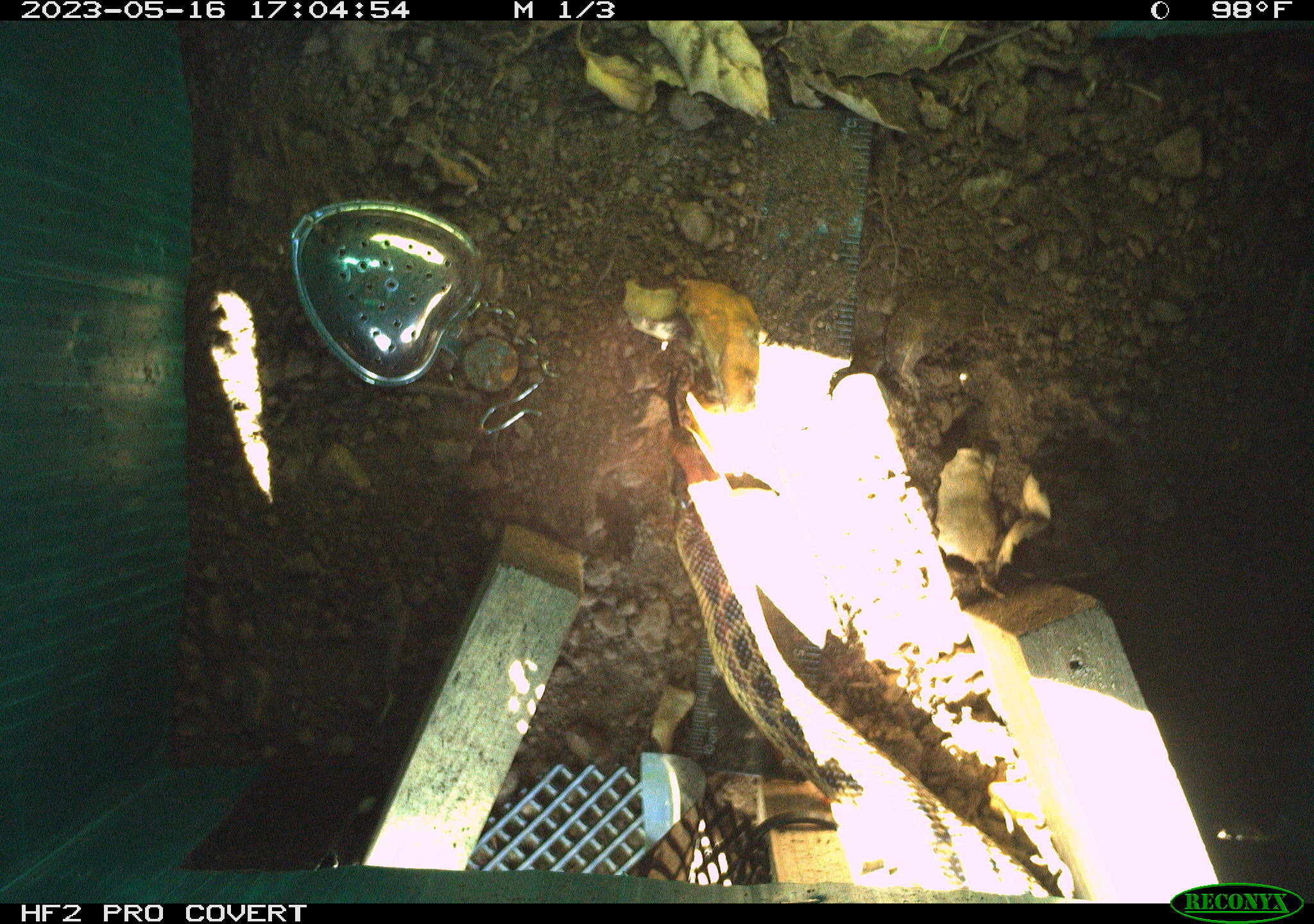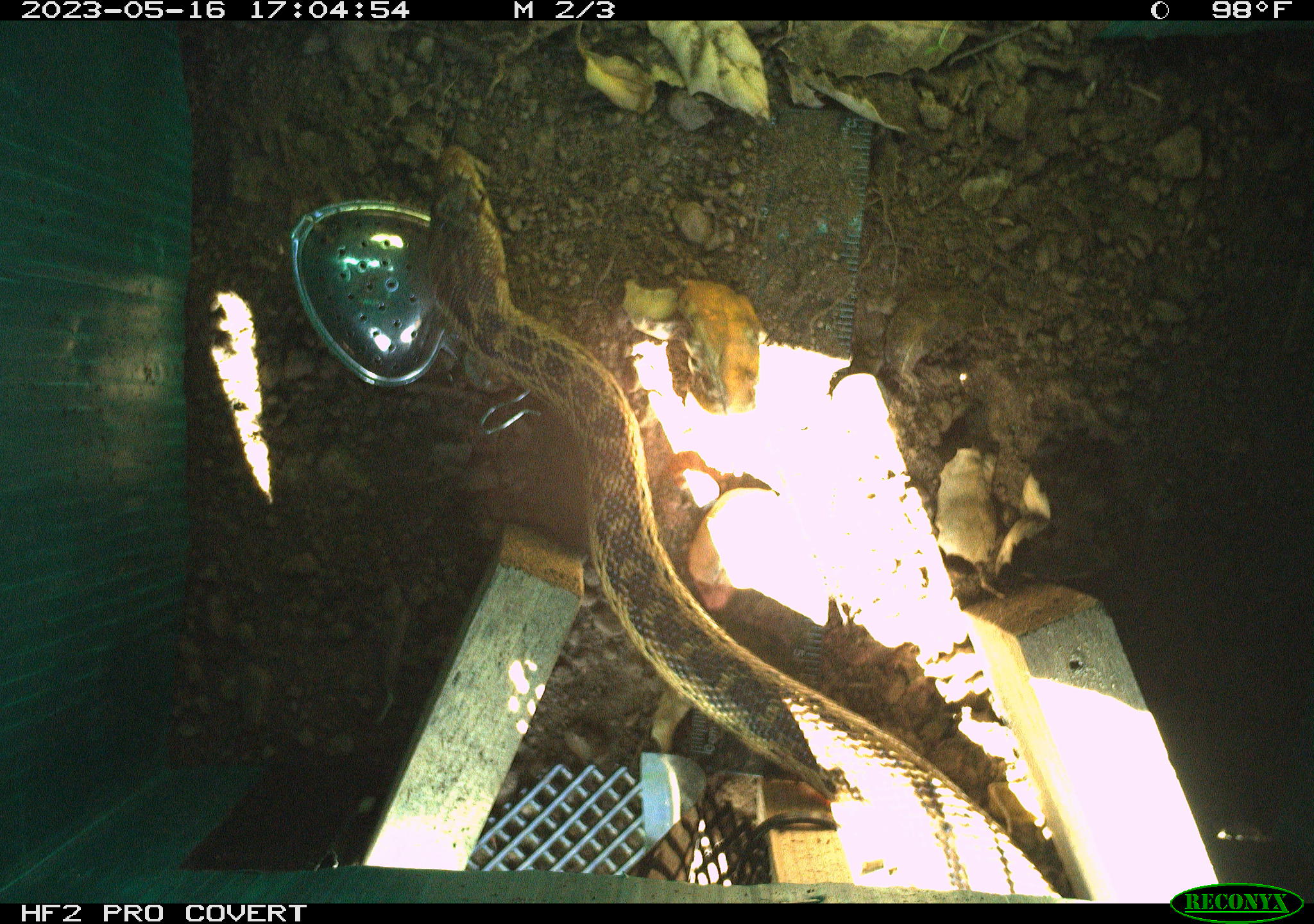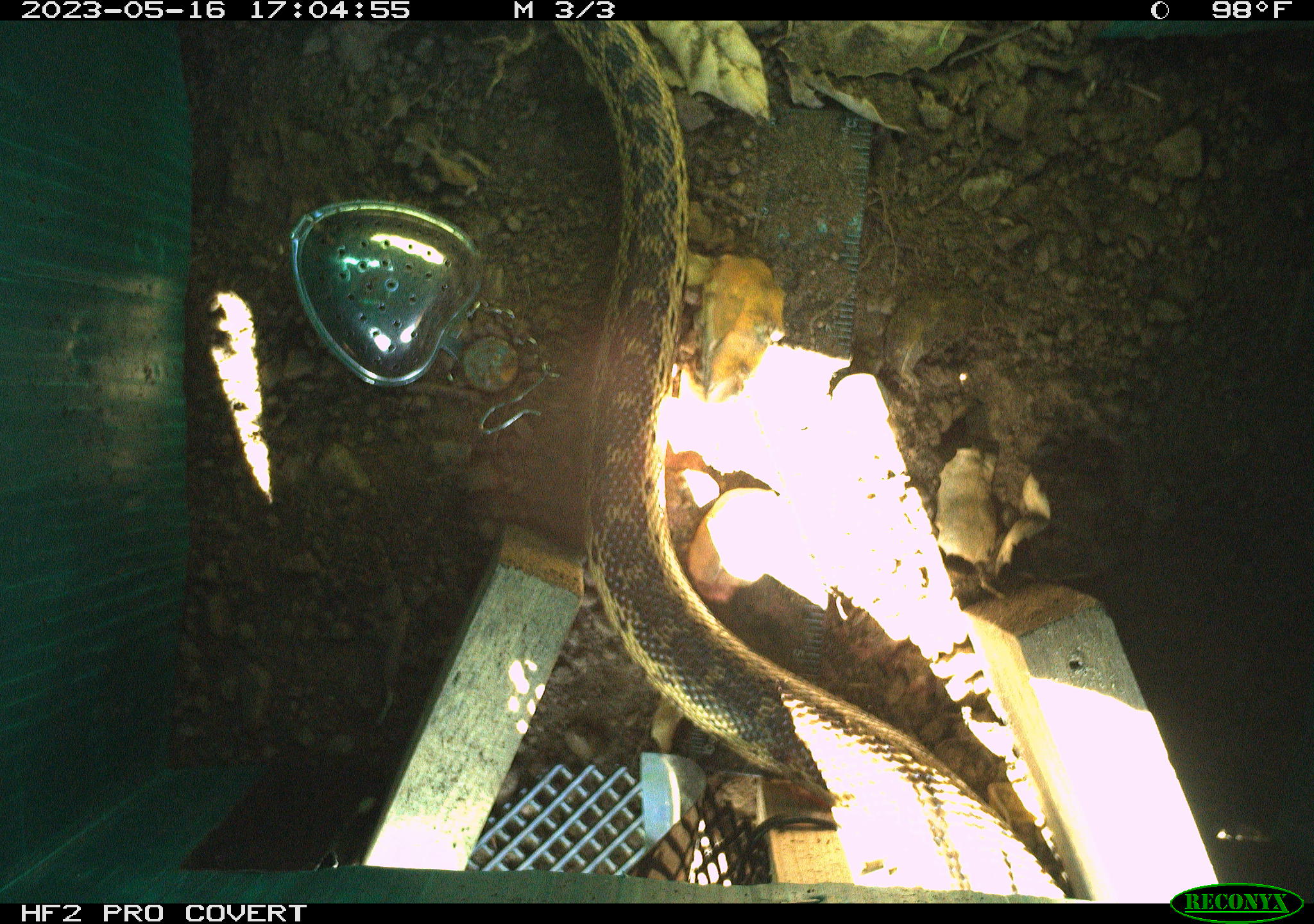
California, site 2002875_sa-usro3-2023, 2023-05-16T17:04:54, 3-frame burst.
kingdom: Animalia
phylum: Chordata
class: Reptilia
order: Squamata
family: Colubridae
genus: Pituophis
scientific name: Pituophis catenifer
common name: gophersnake